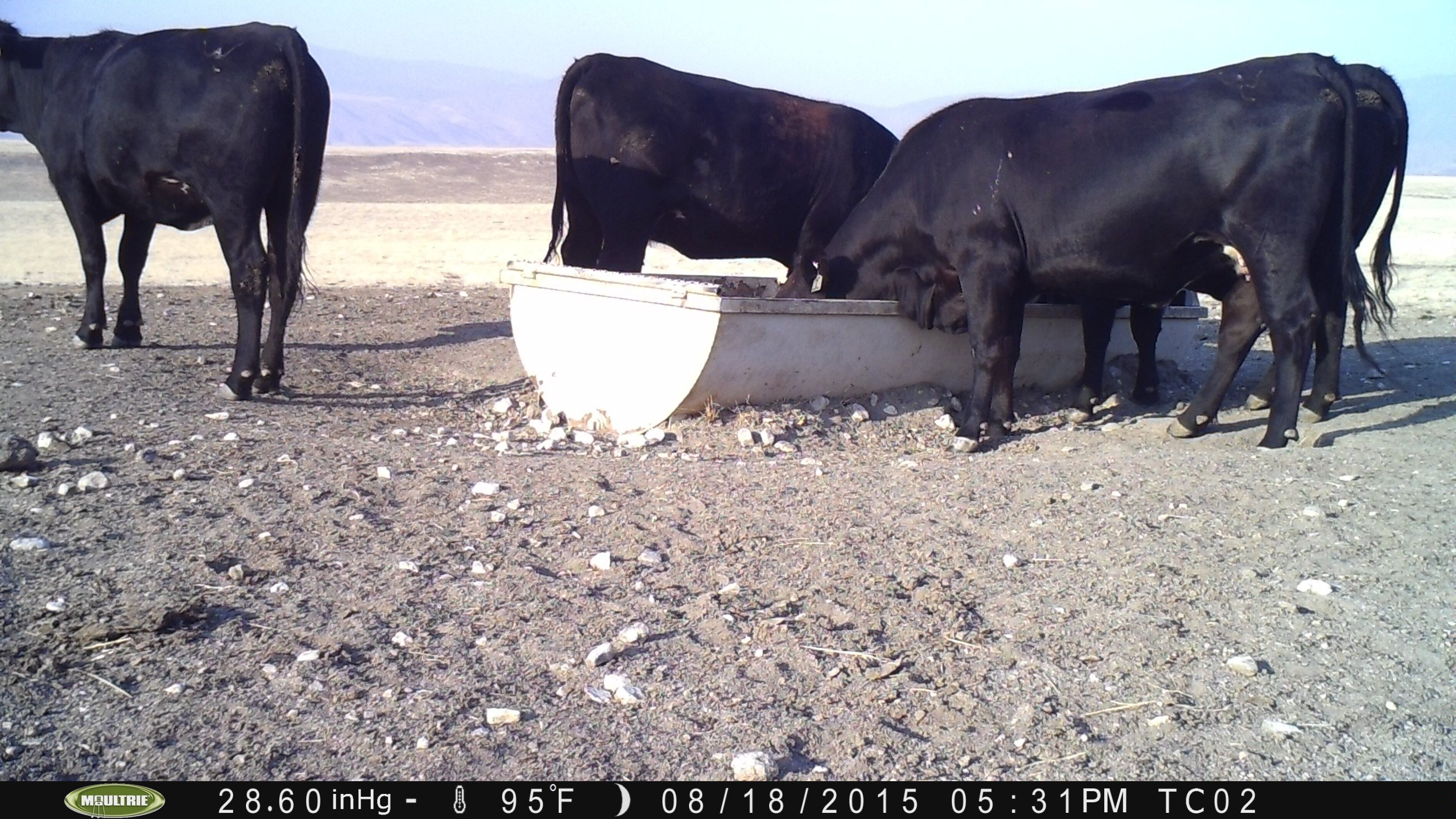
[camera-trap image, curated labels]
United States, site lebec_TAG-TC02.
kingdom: Animalia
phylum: Chordata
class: Mammalia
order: Artiodactyla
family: Bovidae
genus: Bos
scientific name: Bos taurus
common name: domestic cow